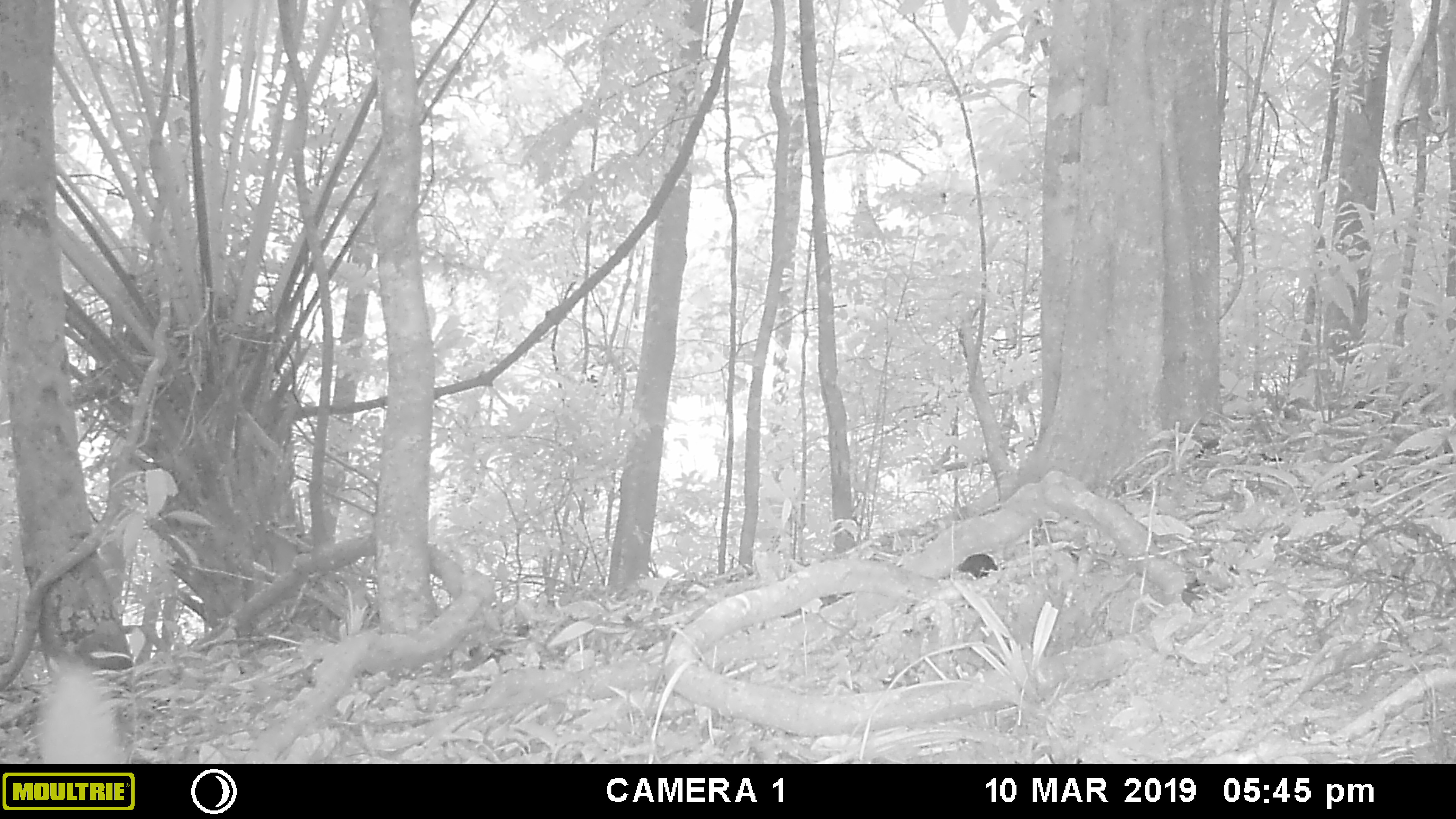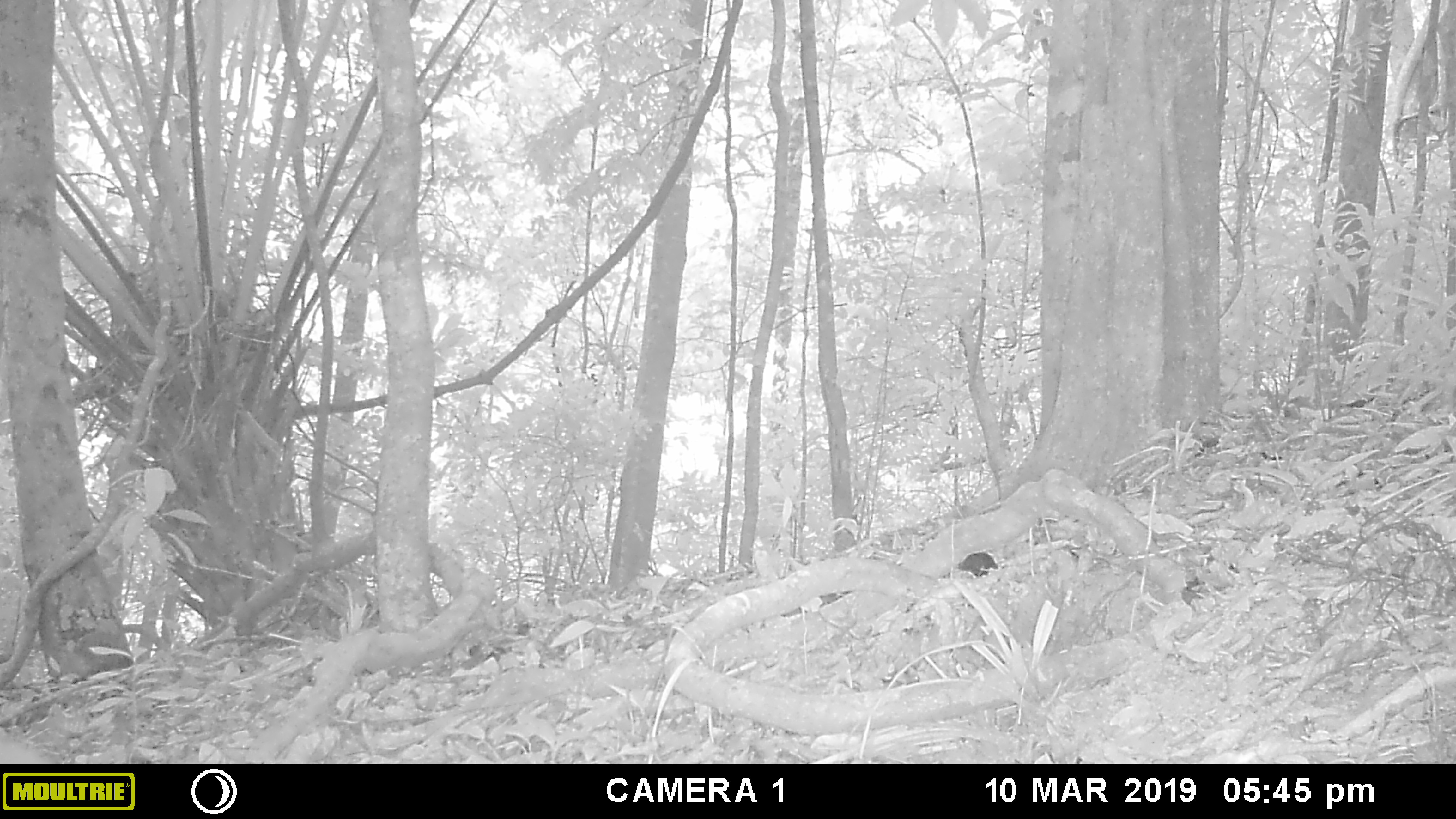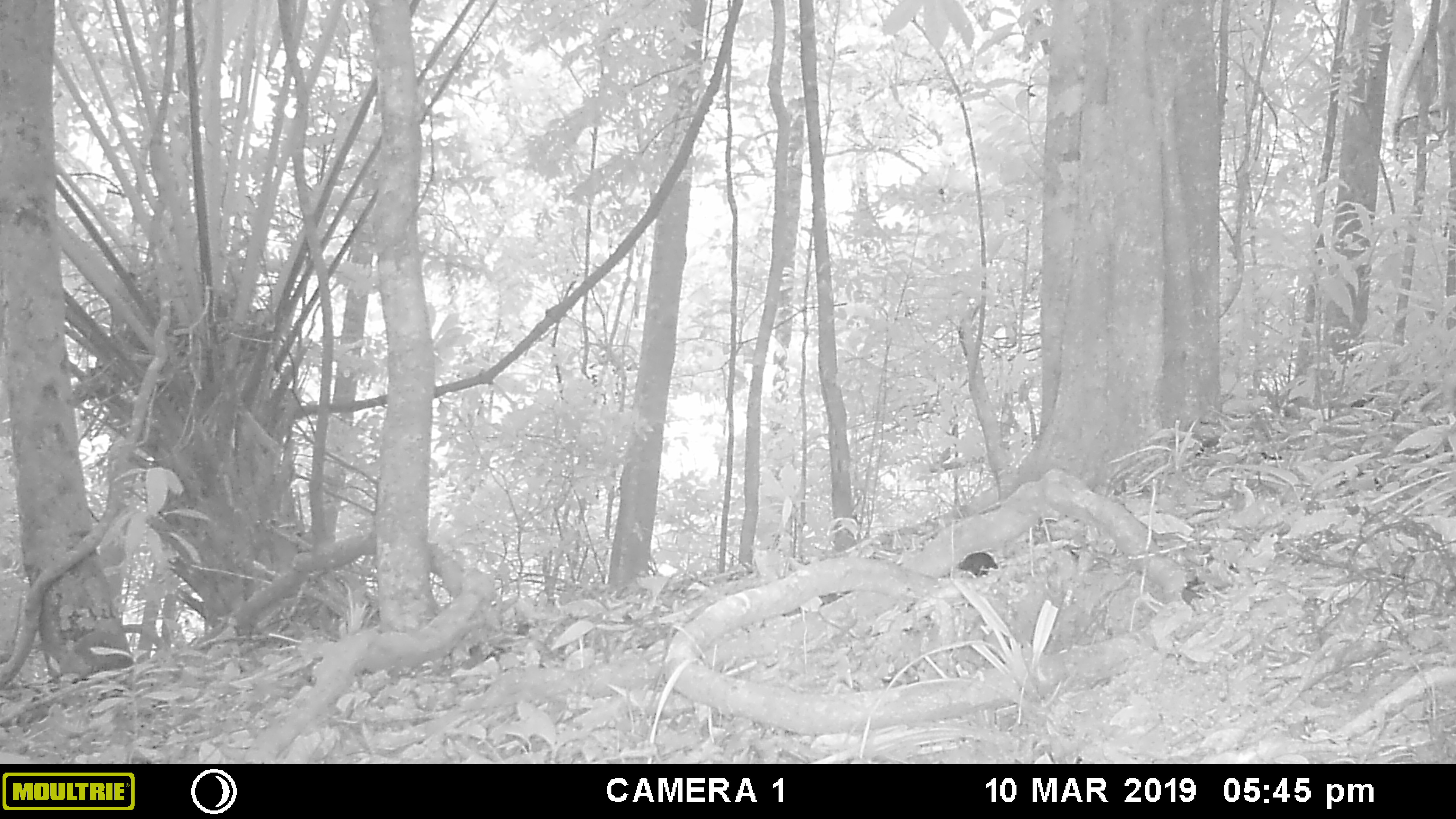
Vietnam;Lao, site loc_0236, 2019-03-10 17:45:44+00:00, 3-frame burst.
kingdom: Animalia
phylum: Chordata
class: Mammalia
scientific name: Mammalia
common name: mammal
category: unidentified small mammal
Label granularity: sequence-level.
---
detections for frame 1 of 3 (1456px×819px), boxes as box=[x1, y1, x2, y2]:
unidentified small mammal: box=[36, 655, 129, 764]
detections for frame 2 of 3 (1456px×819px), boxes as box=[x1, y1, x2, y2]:
unidentified small mammal: box=[0, 725, 55, 764]